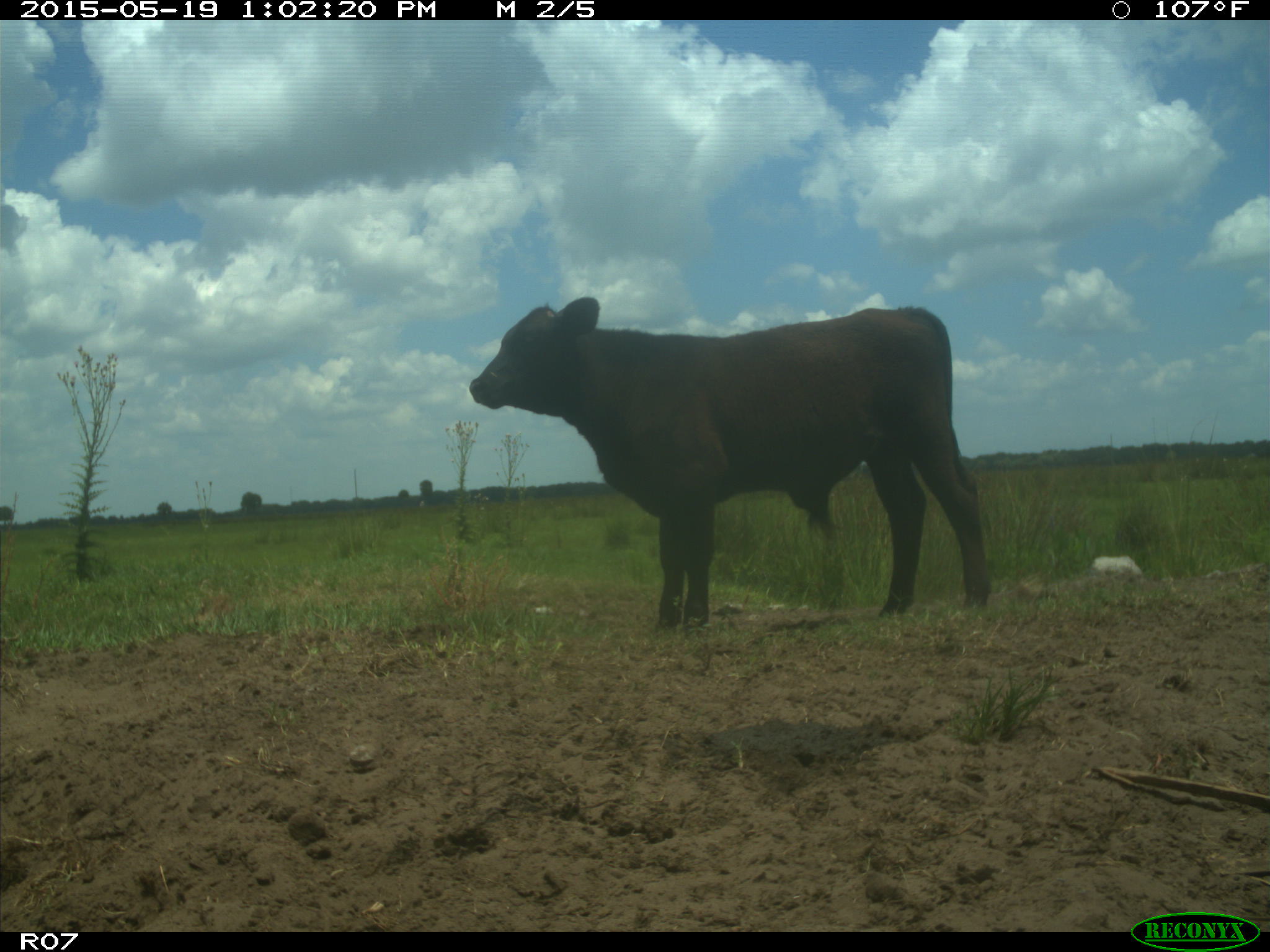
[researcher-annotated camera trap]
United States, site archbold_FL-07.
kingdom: Animalia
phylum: Chordata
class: Mammalia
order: Artiodactyla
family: Bovidae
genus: Bos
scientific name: Bos taurus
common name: domestic cow